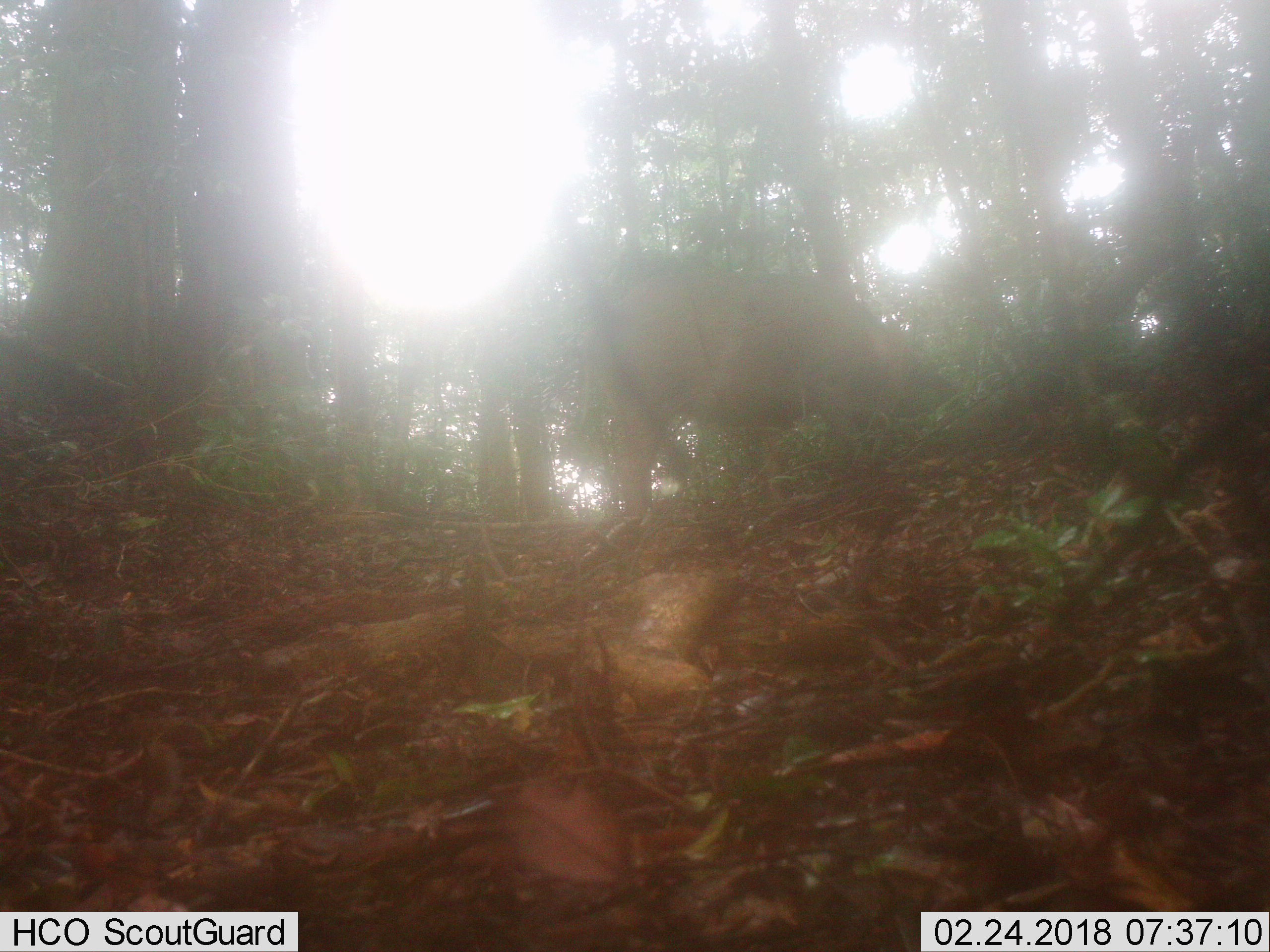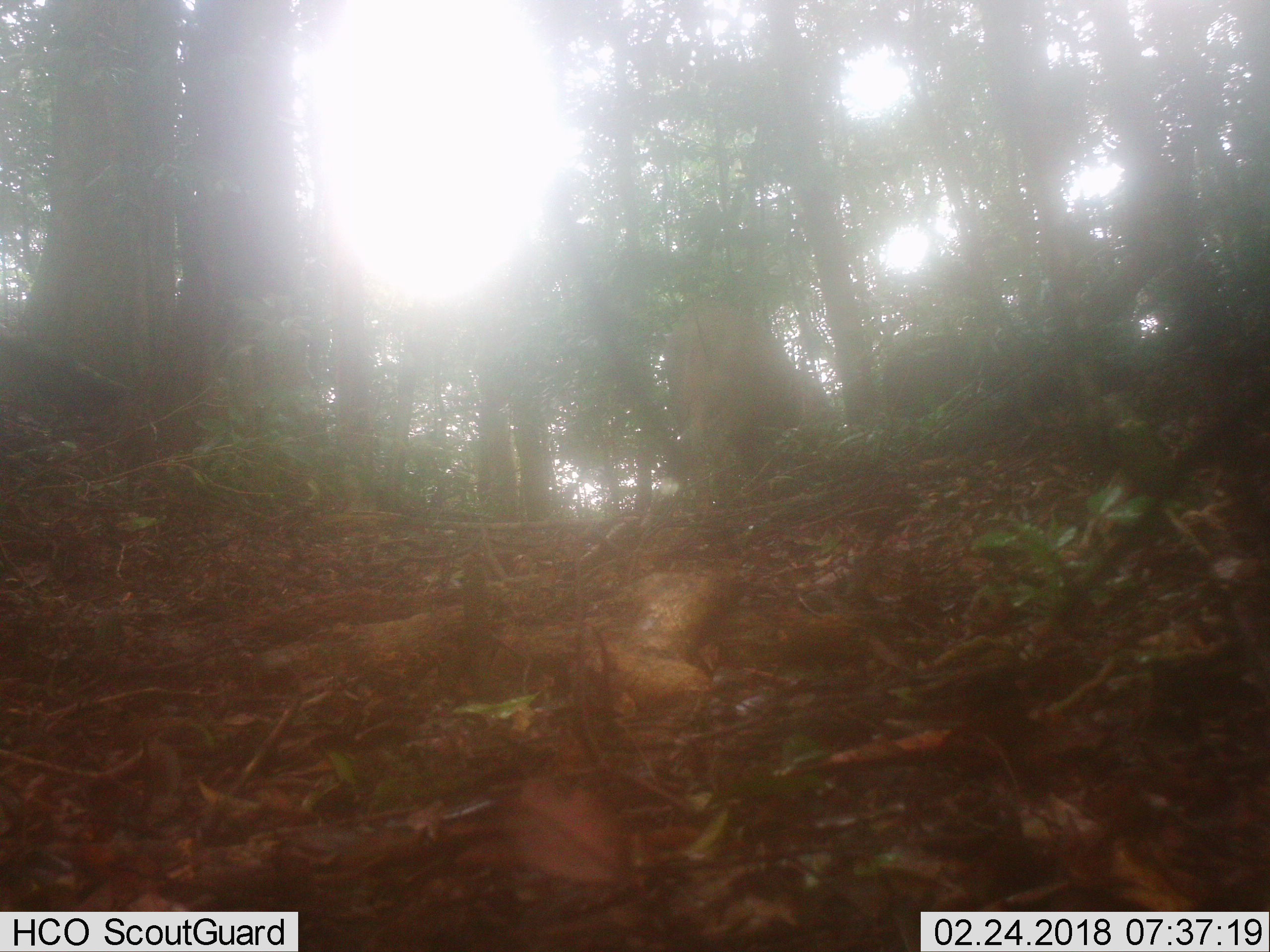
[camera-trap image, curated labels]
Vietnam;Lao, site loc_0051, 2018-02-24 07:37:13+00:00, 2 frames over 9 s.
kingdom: Animalia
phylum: Chordata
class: Mammalia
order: Artiodactyla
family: Suidae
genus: Sus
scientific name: Sus scrofa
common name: eurasian wild pig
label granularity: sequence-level